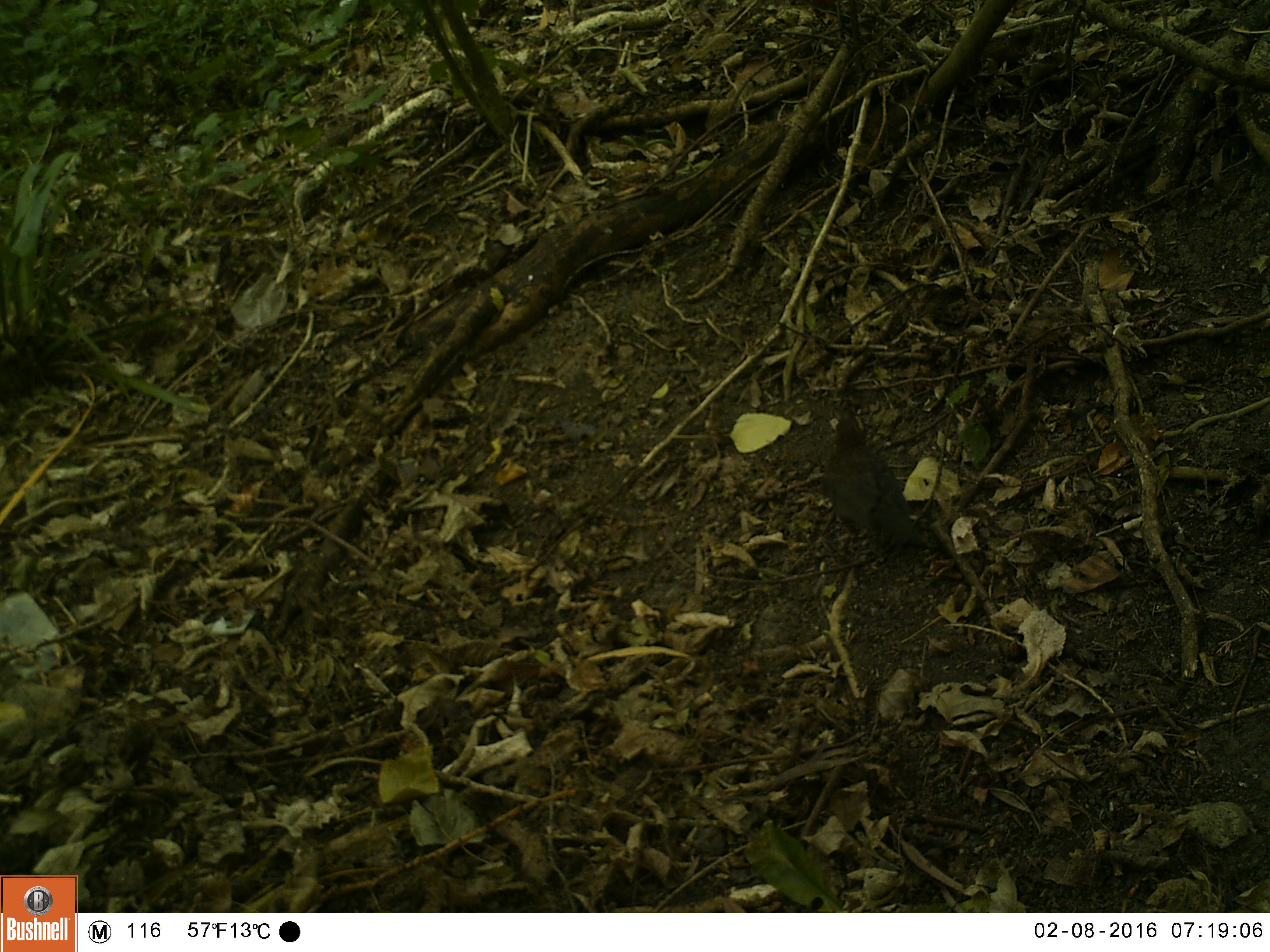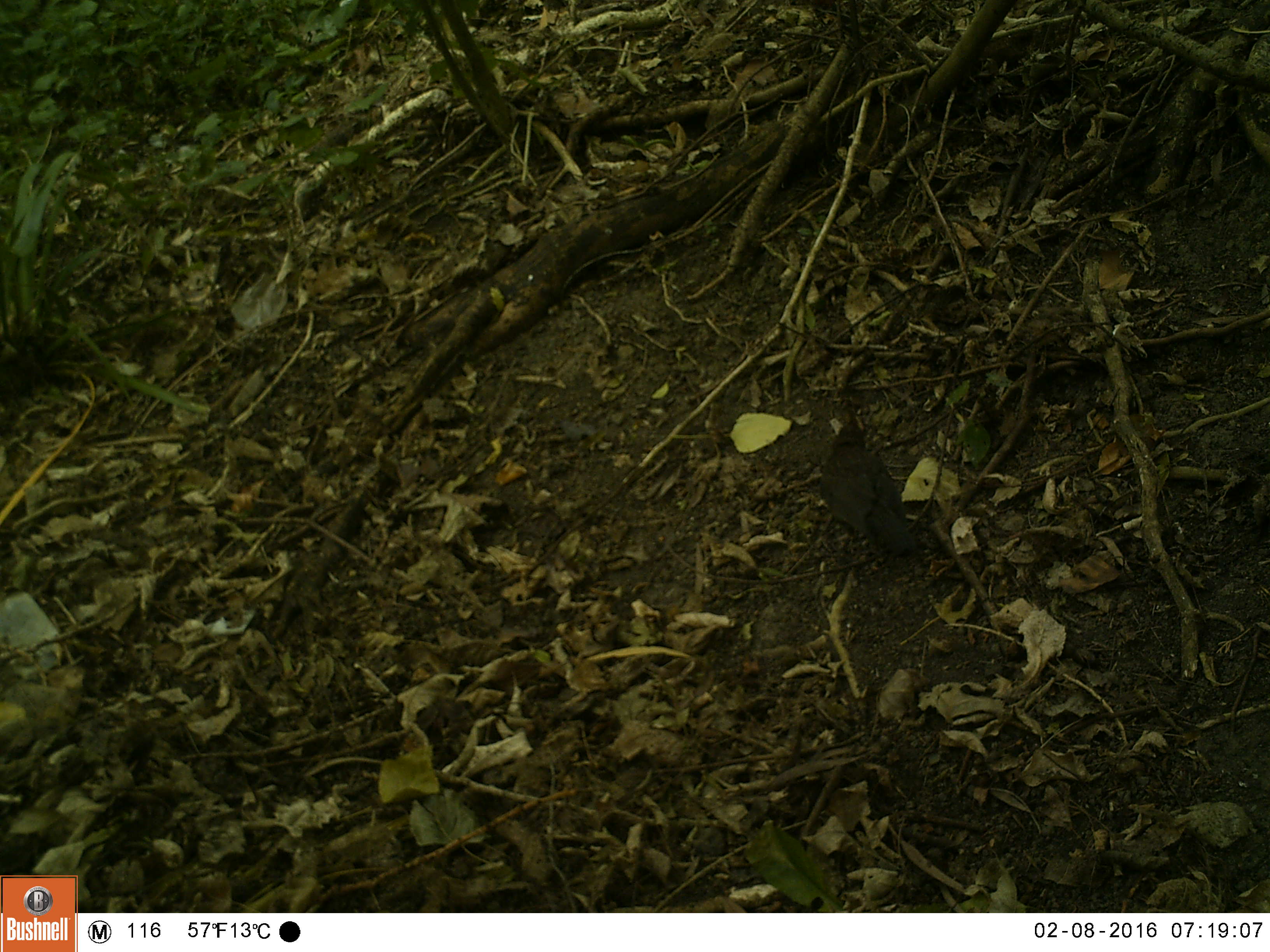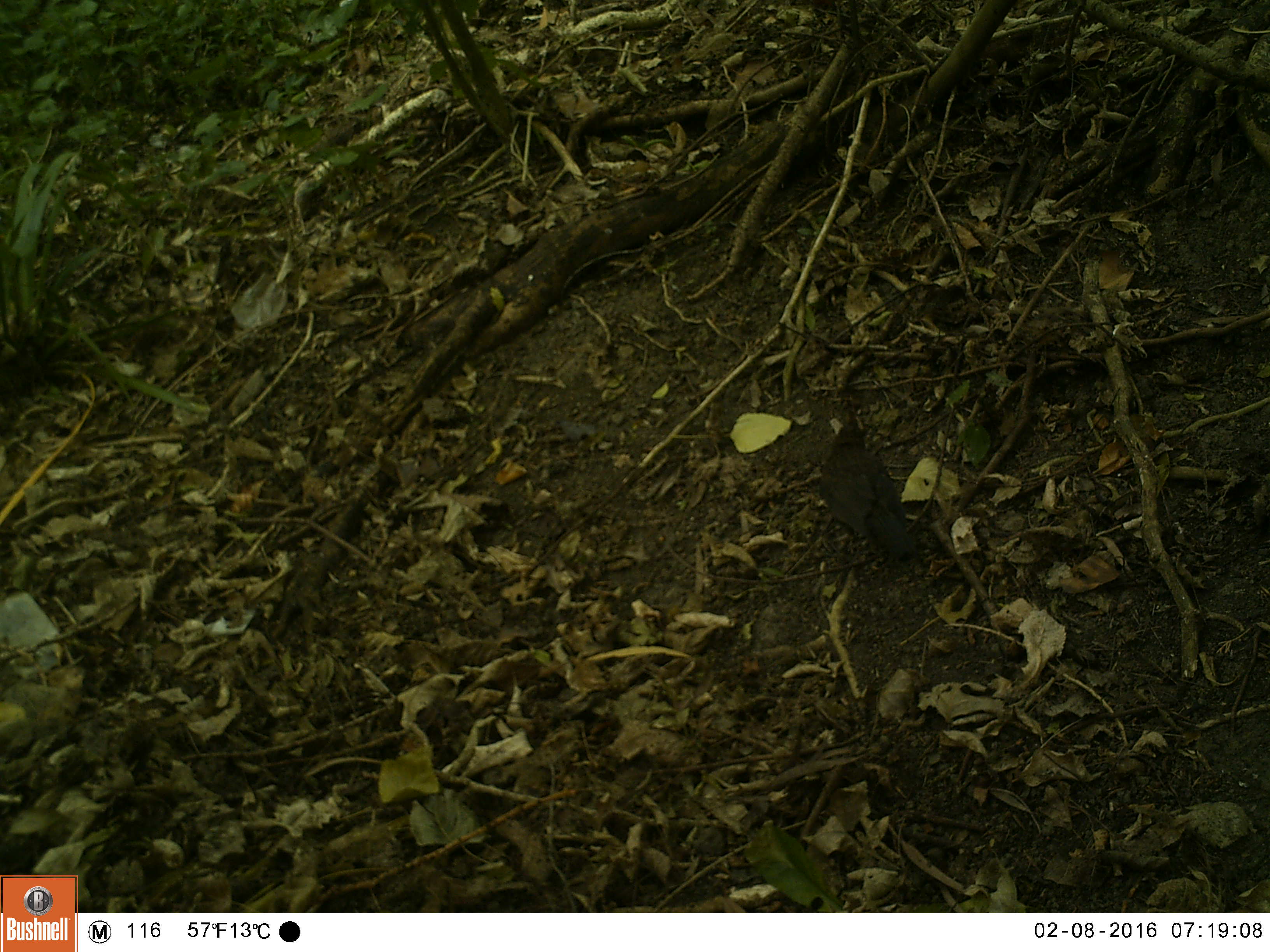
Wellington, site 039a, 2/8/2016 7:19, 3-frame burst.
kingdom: Animalia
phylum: Chordata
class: Aves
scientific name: Aves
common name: bird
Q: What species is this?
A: Bird (Aves).